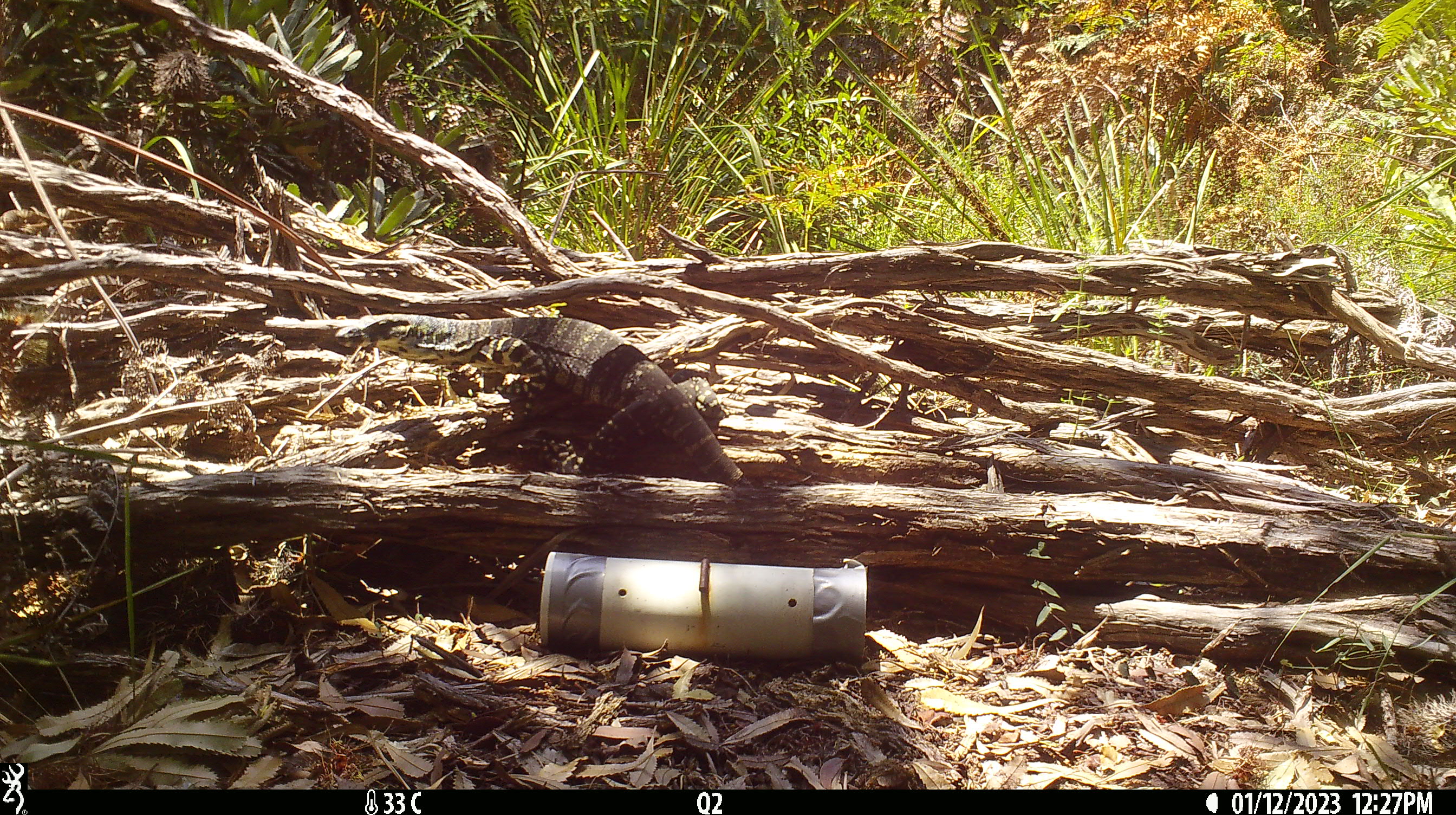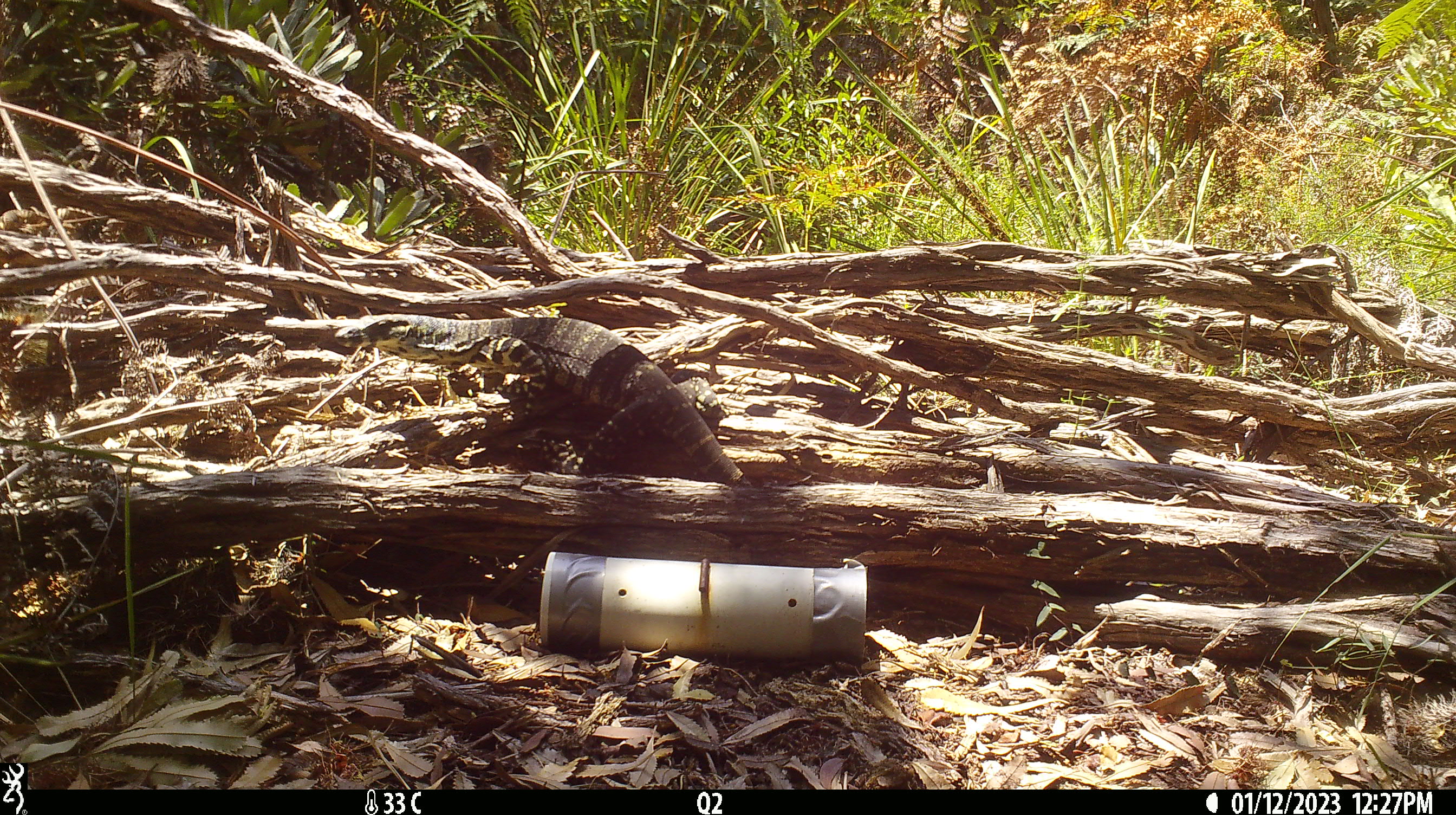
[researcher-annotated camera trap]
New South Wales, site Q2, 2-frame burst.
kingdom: Animalia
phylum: Chordata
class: Reptilia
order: Squamata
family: Varanidae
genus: Varanus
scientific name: Varanus varius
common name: lace monitor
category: goanna